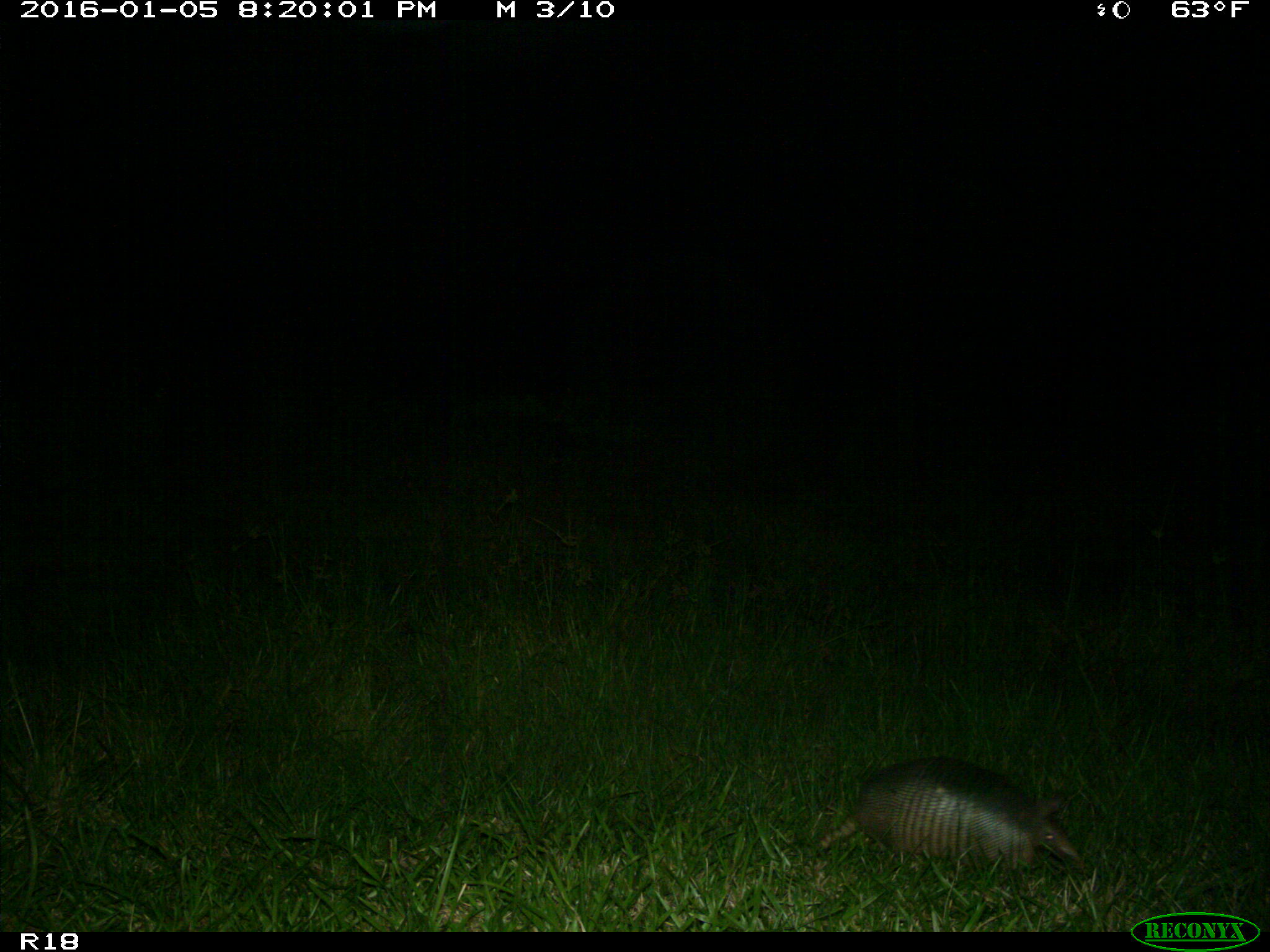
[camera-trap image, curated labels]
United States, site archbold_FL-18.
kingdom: Animalia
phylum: Chordata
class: Mammalia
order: Cingulata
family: Dasypodidae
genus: Dasypus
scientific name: Dasypus novemcinctus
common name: nine-banded armadillo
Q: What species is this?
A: Dasypus novemcinctus (nine-banded armadillo).